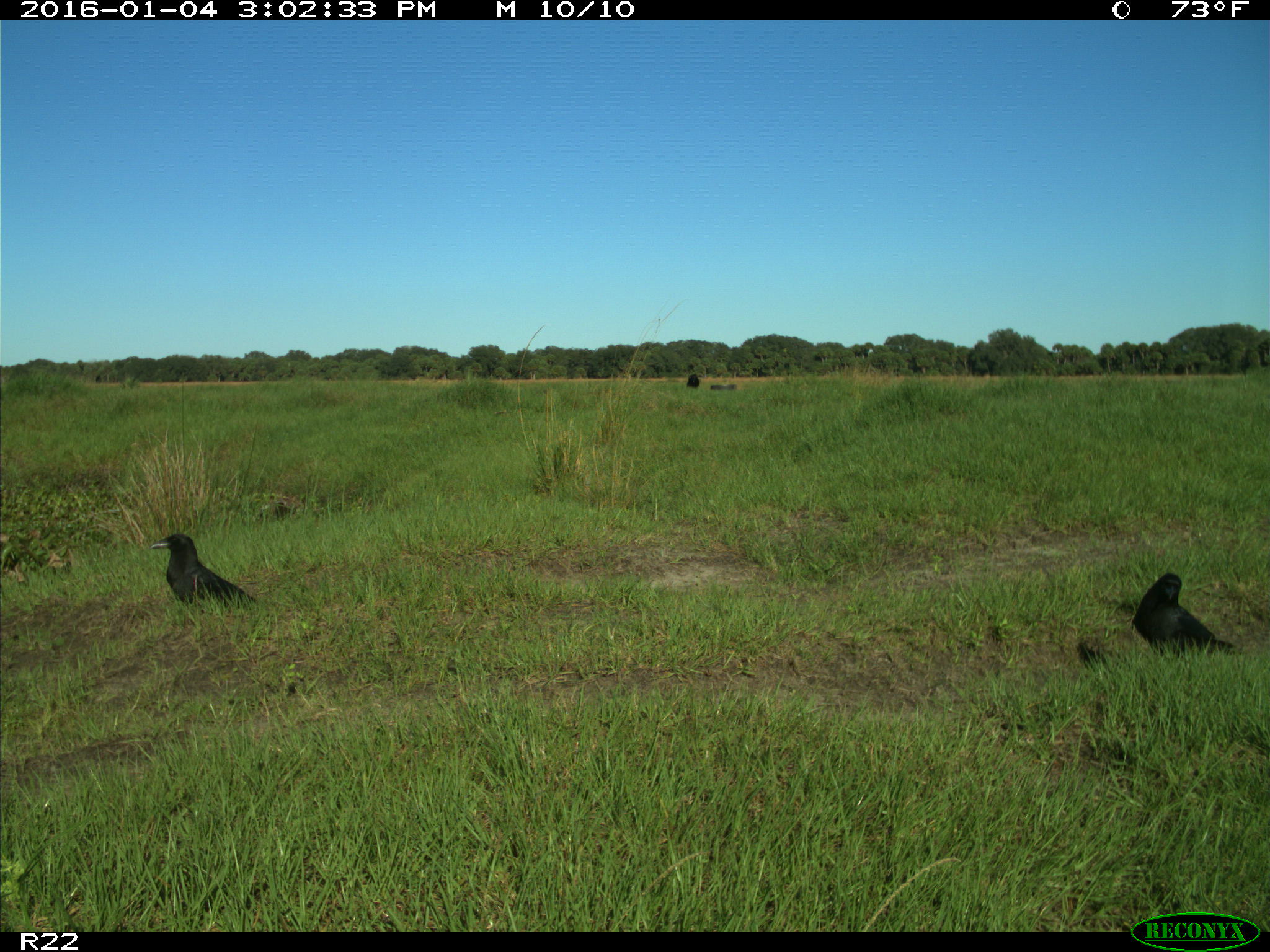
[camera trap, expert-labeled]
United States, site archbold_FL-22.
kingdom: Animalia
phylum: Chordata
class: Aves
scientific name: Aves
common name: birds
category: unidentified bird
Unidentified bird (birds) (Aves).